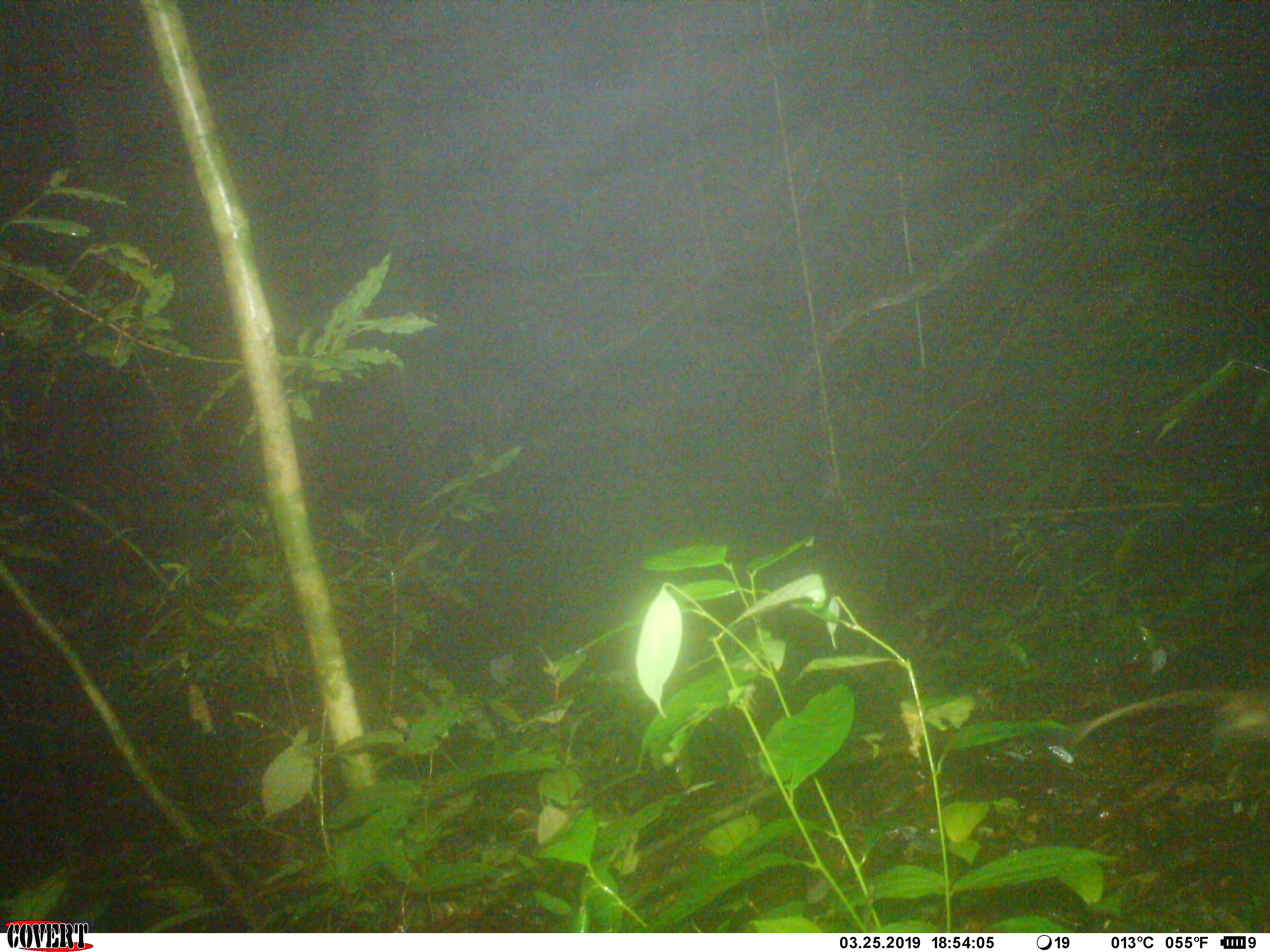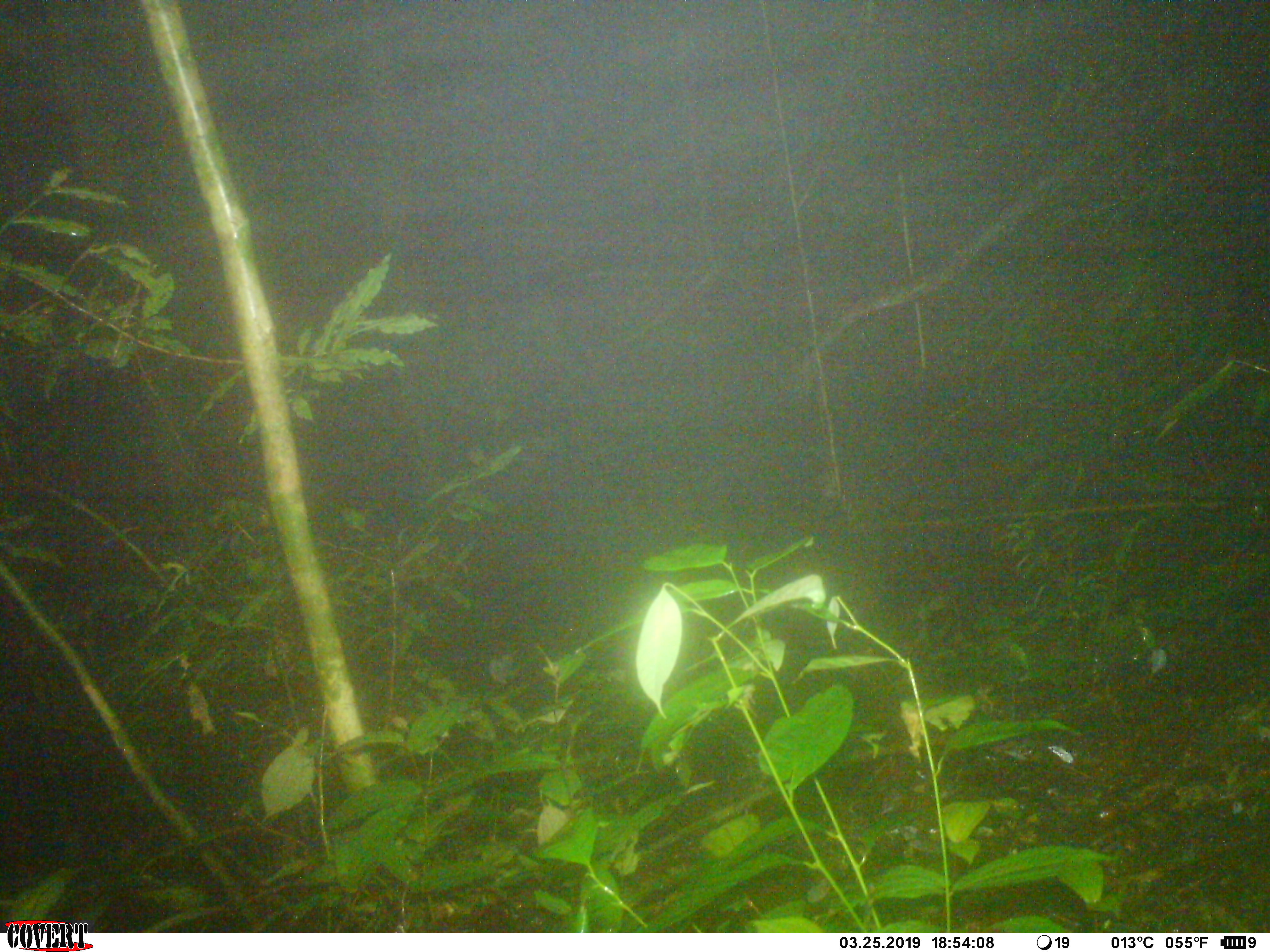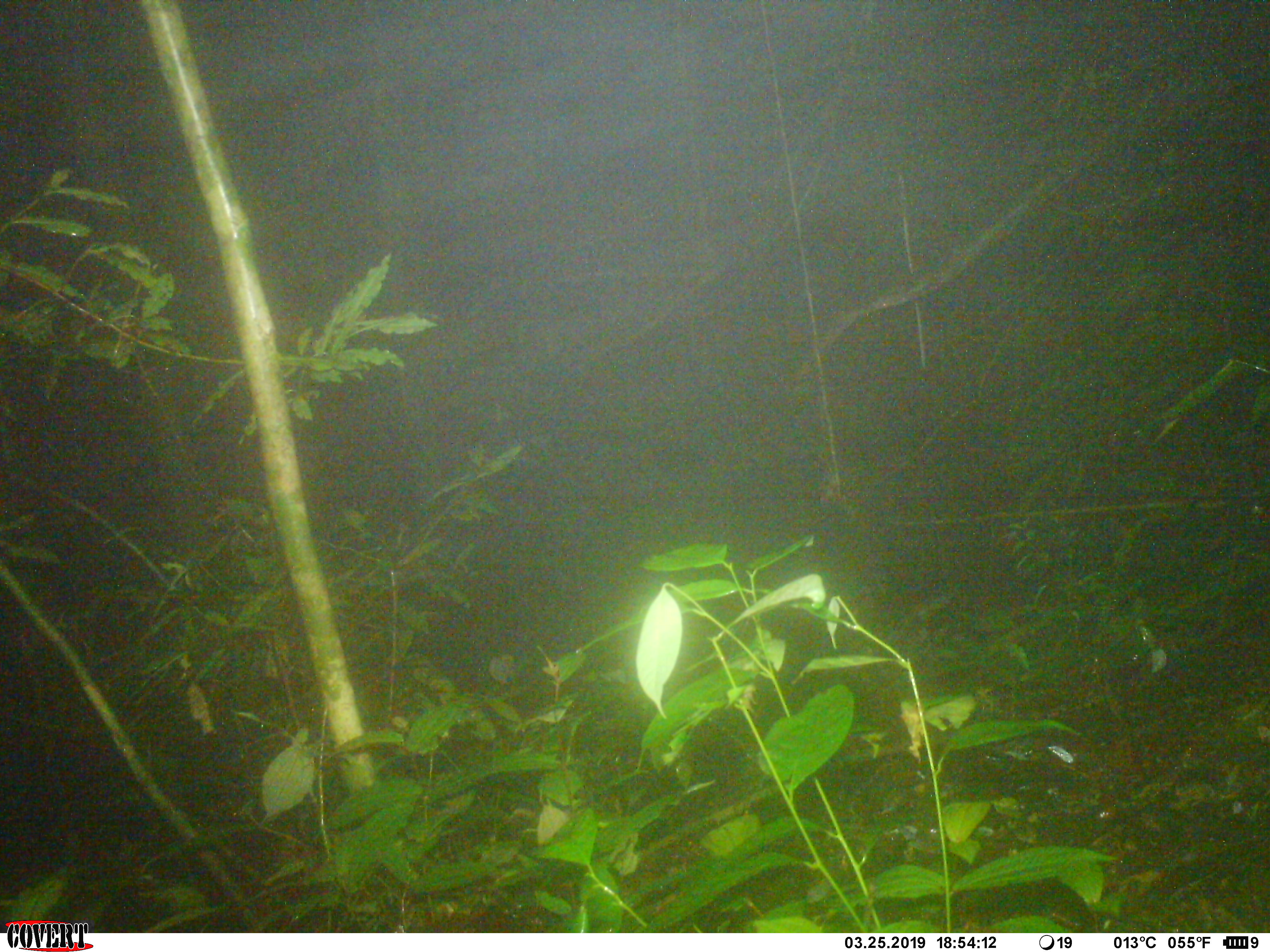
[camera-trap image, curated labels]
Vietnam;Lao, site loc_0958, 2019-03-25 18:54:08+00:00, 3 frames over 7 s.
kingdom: Animalia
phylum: Chordata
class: Mammalia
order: Rodentia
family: Muridae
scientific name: Muridae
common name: old-world mice and rats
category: unidentified murid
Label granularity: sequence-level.